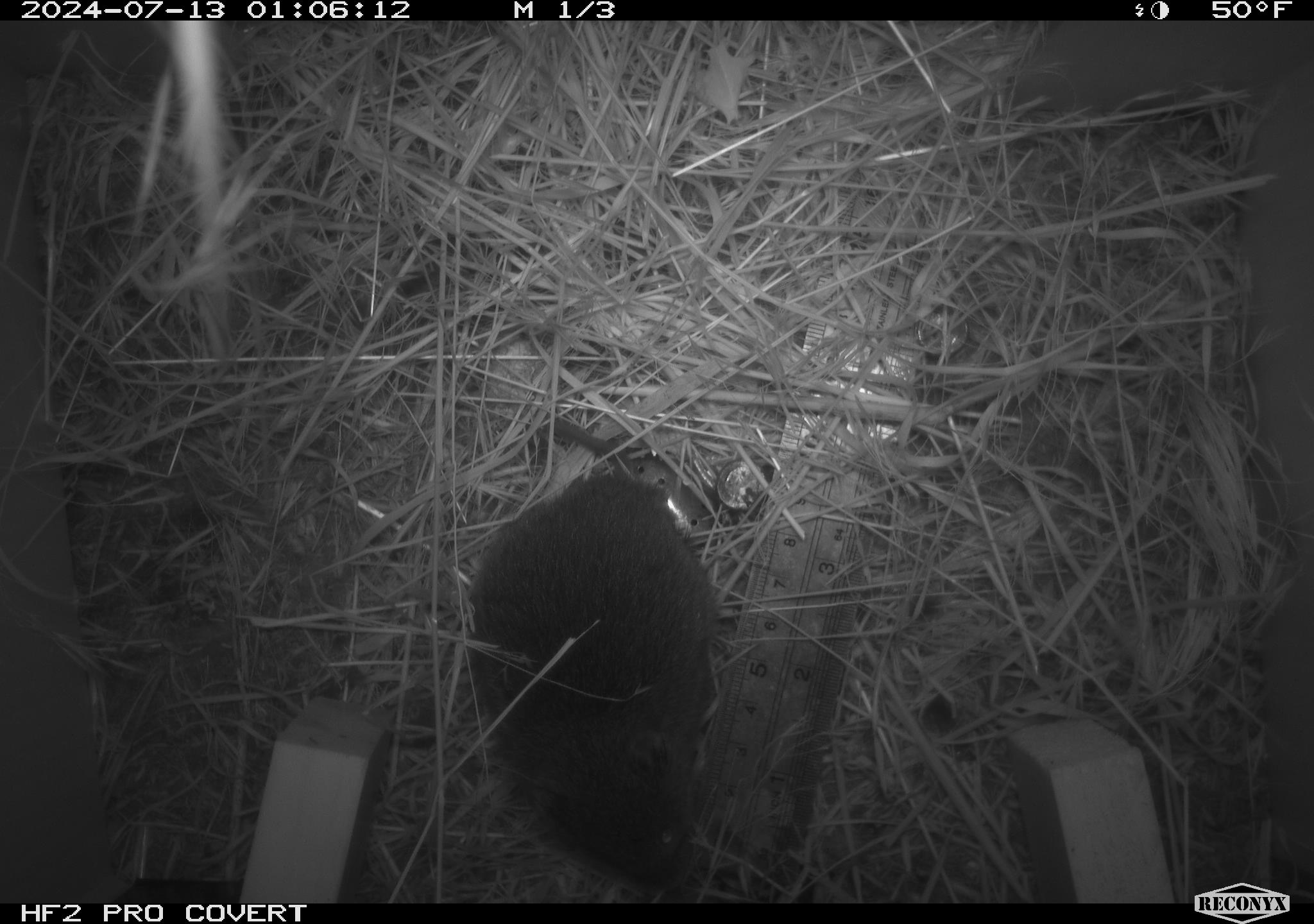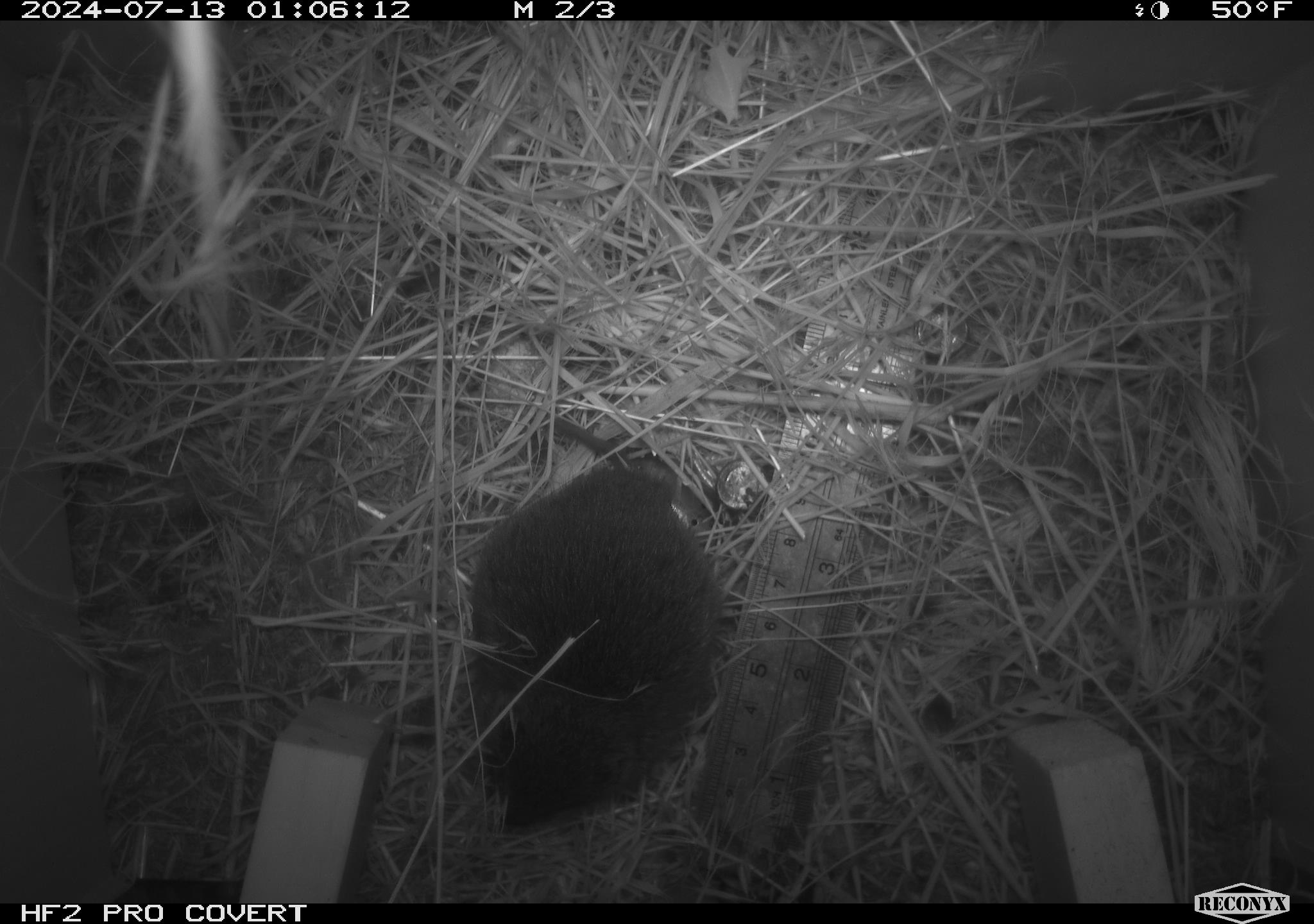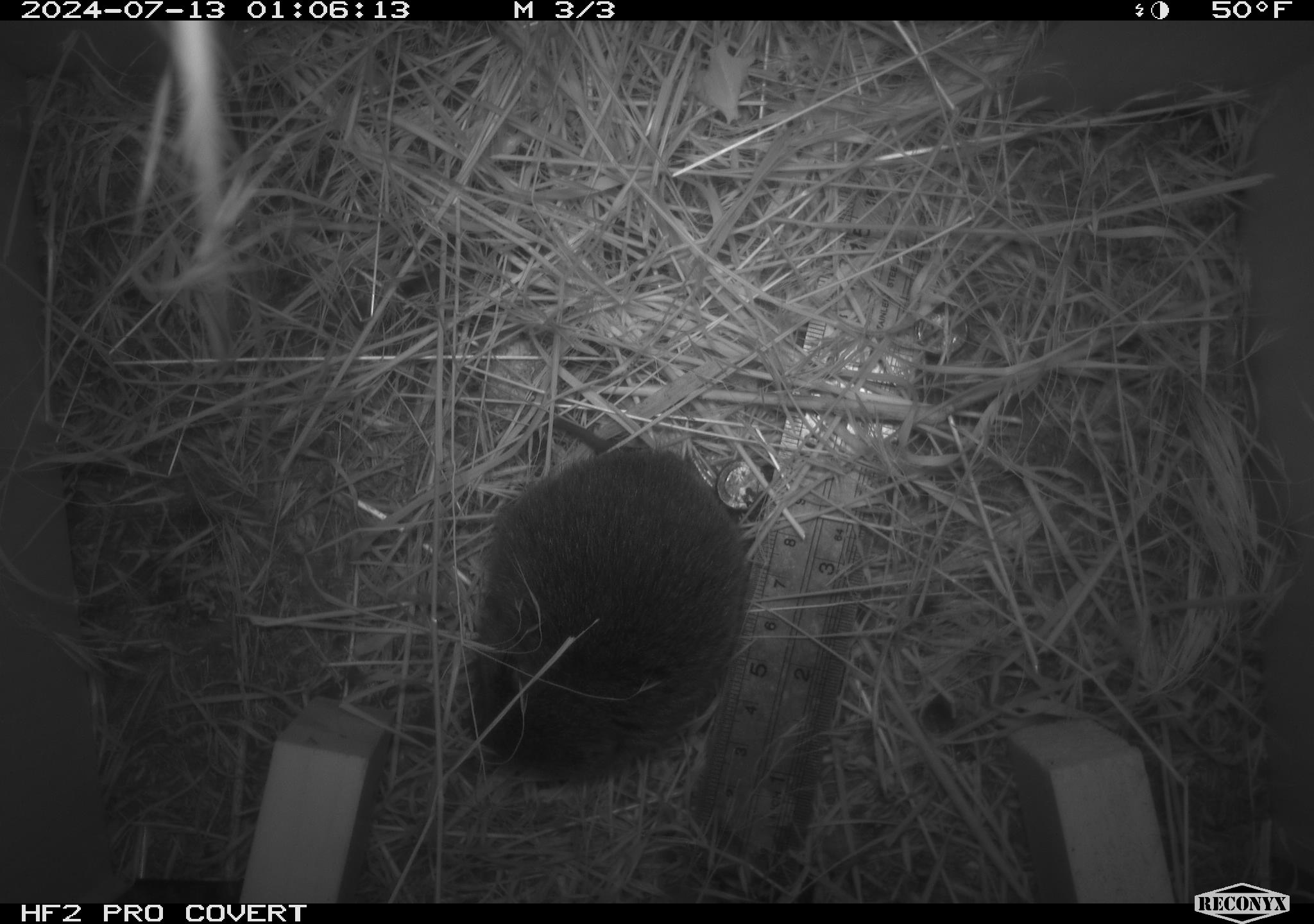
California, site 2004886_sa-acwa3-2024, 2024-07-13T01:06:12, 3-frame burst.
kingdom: Animalia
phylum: Chordata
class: Mammalia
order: Rodentia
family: Cricetidae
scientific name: Arvicolinae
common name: voles, lemmings, and muskrats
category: arvicolinae subfamily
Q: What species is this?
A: Arvicolinae subfamily (voles, lemmings, and muskrats) (Arvicolinae).